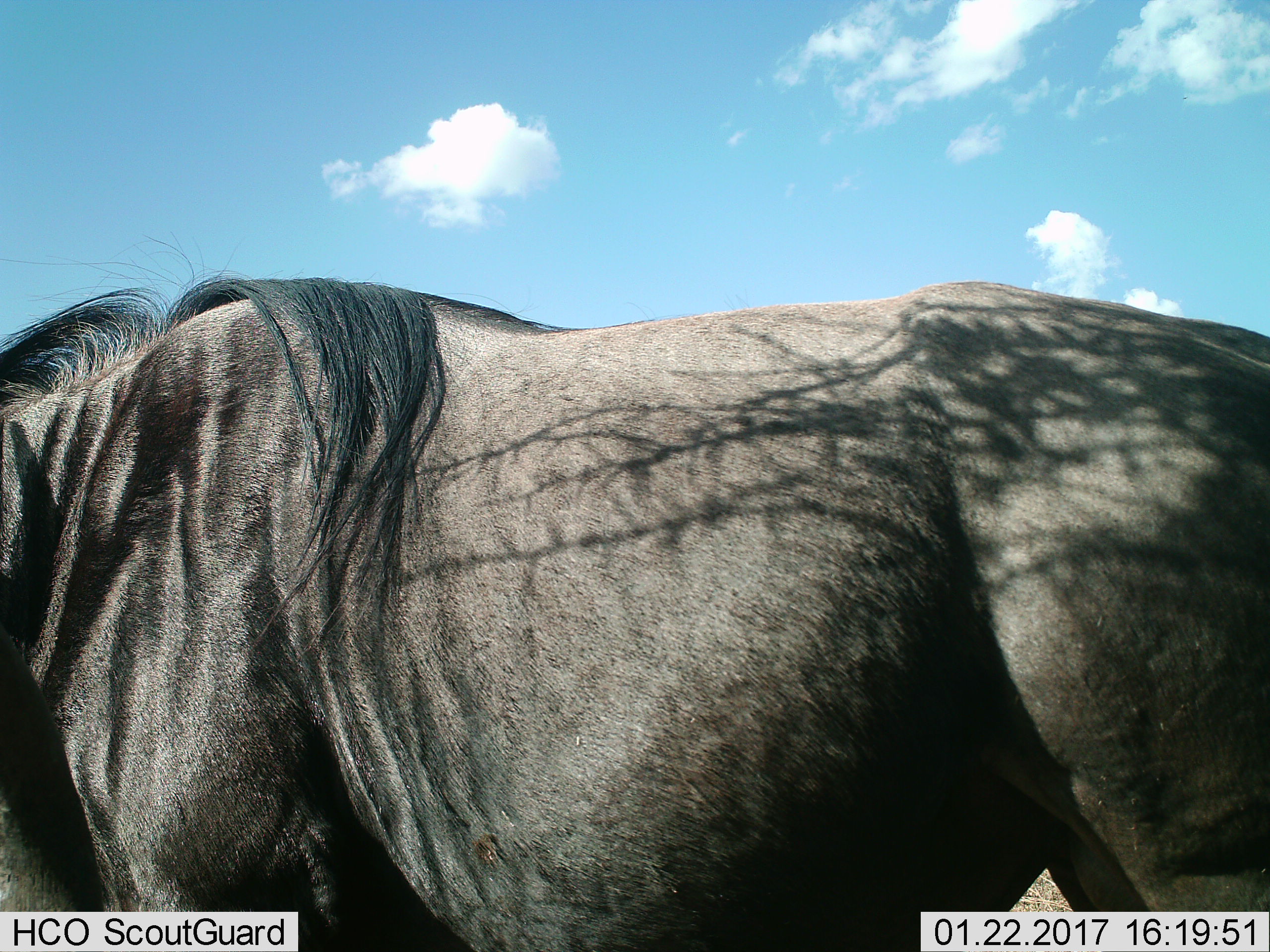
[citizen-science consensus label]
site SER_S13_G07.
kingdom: Animalia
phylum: Chordata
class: Mammalia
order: Artiodactyla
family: Bovidae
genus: Connochaetes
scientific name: Connochaetes taurinus taurinus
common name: blue wildebeest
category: wildebeestblue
Wildebeestblue (blue wildebeest) (Connochaetes taurinus taurinus), count 1. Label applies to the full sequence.